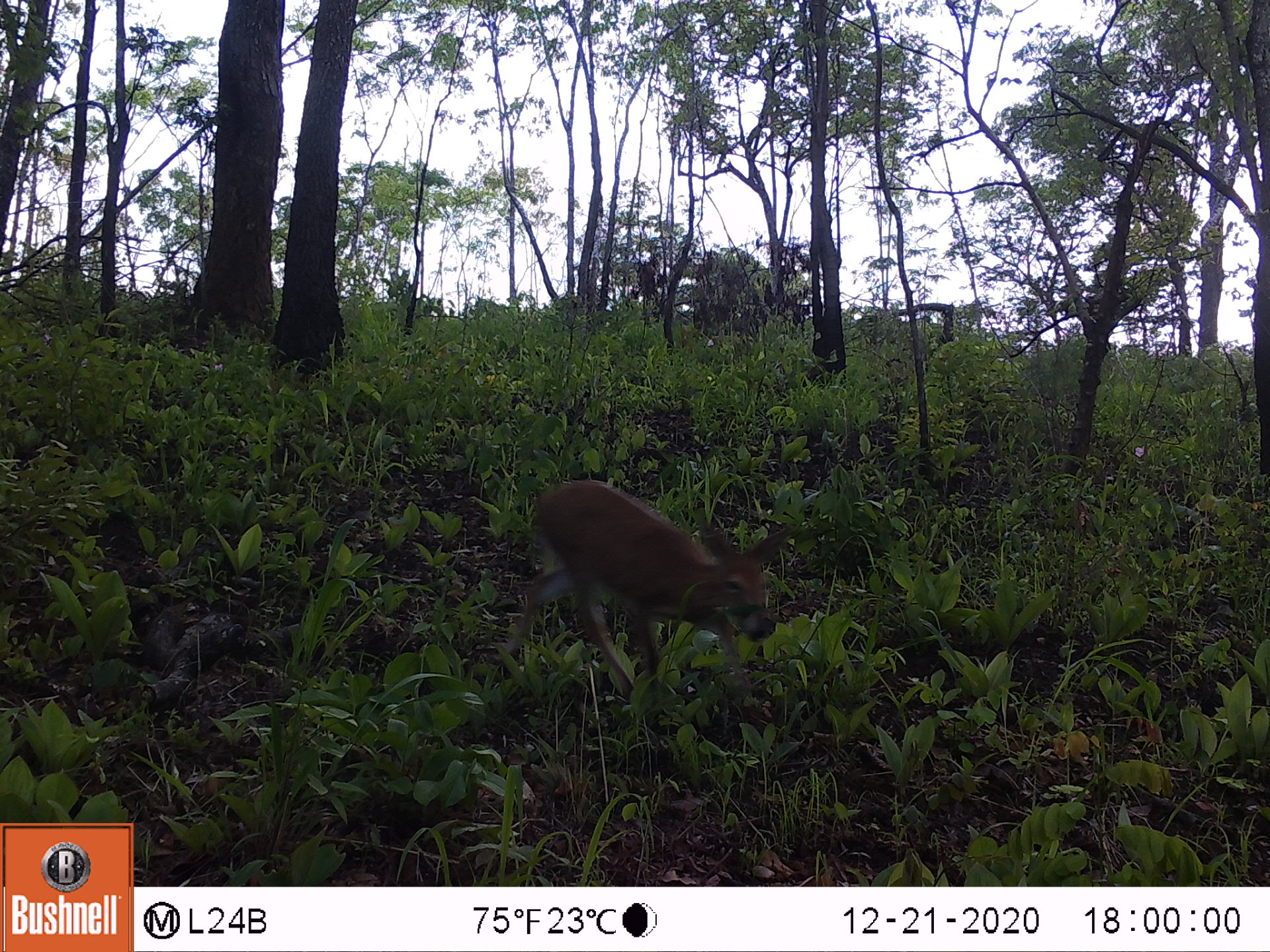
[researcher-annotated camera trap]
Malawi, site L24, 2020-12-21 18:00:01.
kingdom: Animalia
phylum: Chordata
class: Mammalia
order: Artiodactyla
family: Bovidae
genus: Sylvicapra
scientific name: Sylvicapra grimmia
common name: common duiker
Common duiker (Sylvicapra grimmia), count 1.